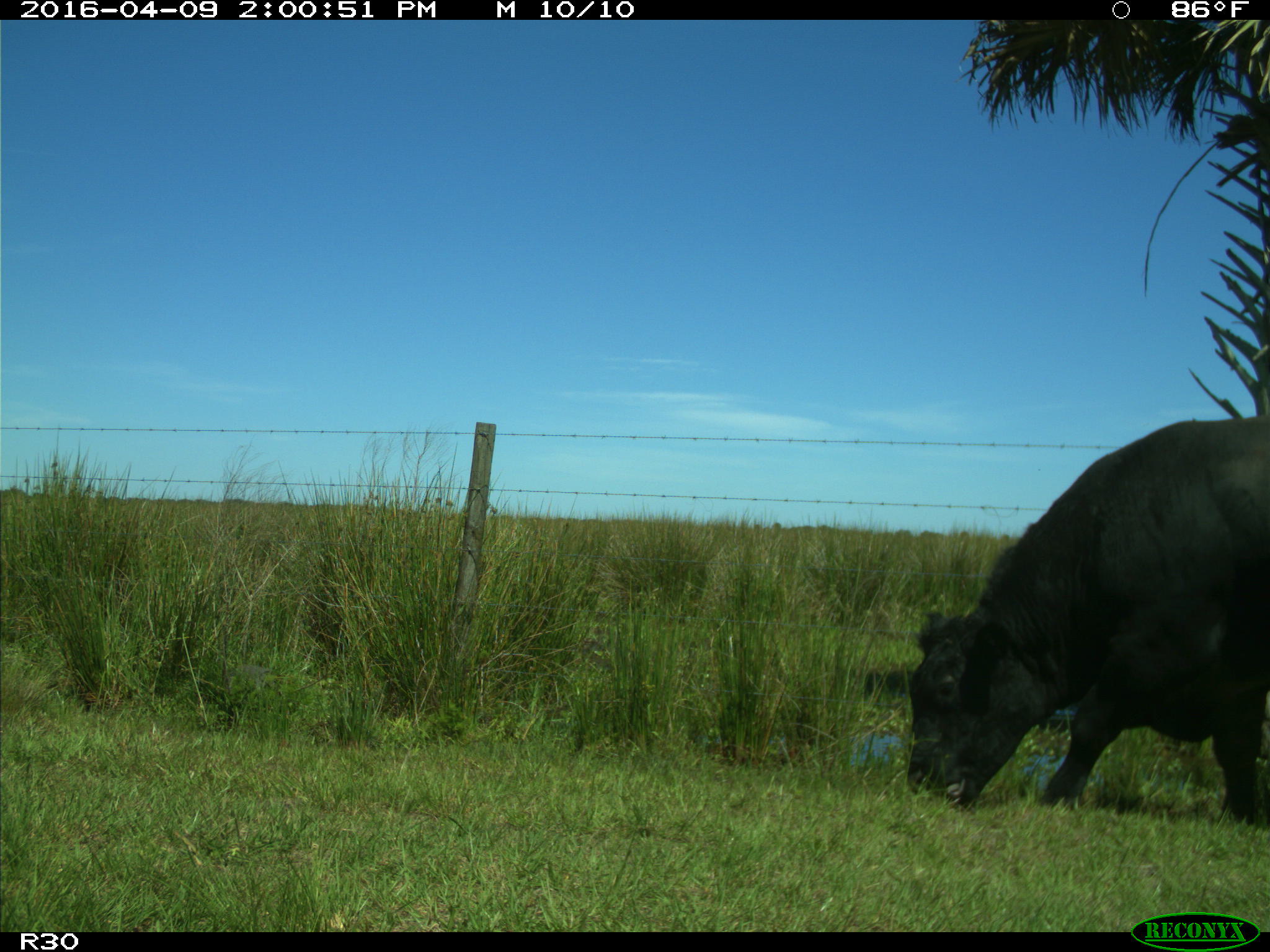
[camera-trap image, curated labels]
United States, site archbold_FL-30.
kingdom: Animalia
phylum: Chordata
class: Mammalia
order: Artiodactyla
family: Bovidae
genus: Bos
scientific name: Bos taurus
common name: domestic cow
Bos taurus (domestic cow).